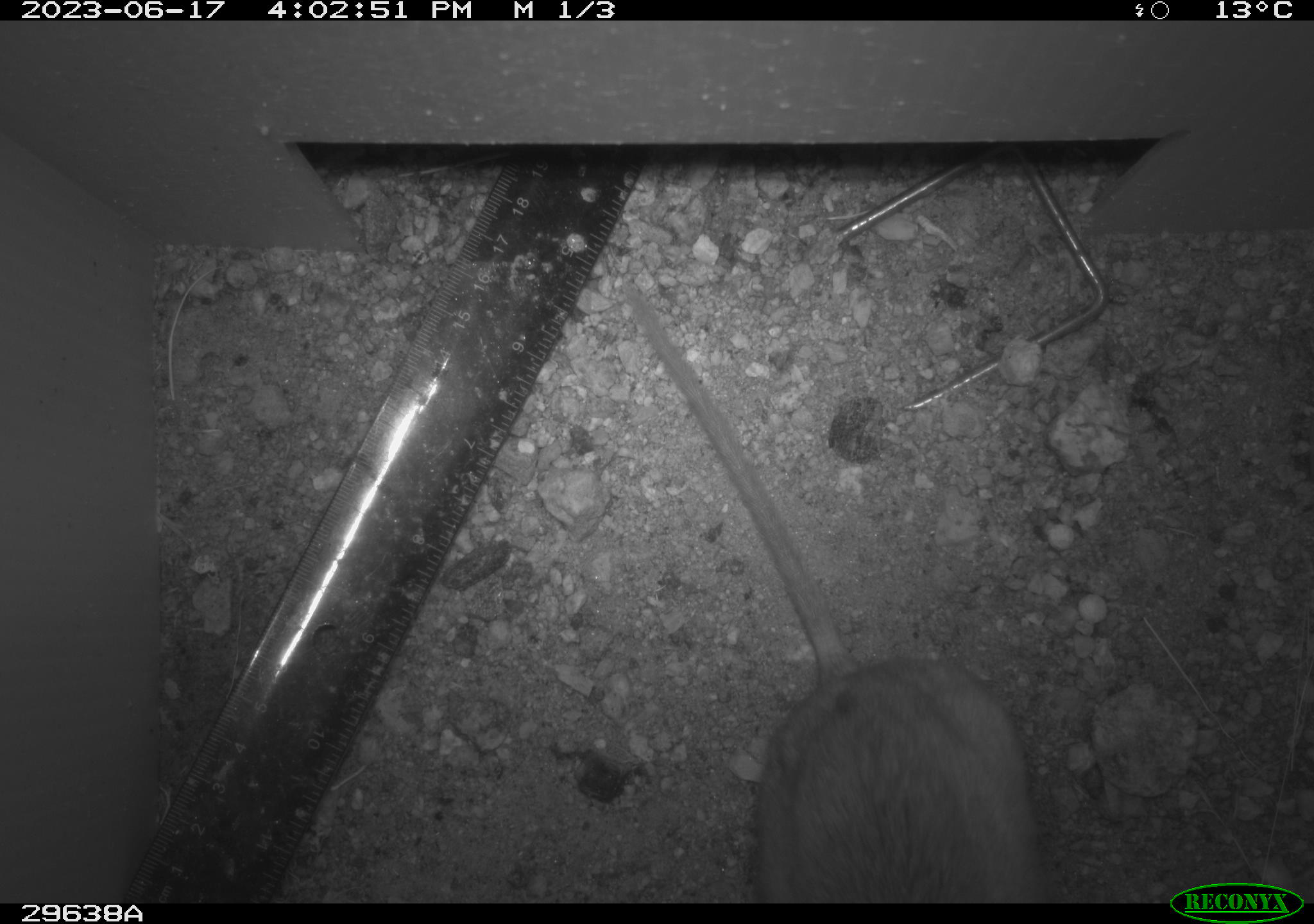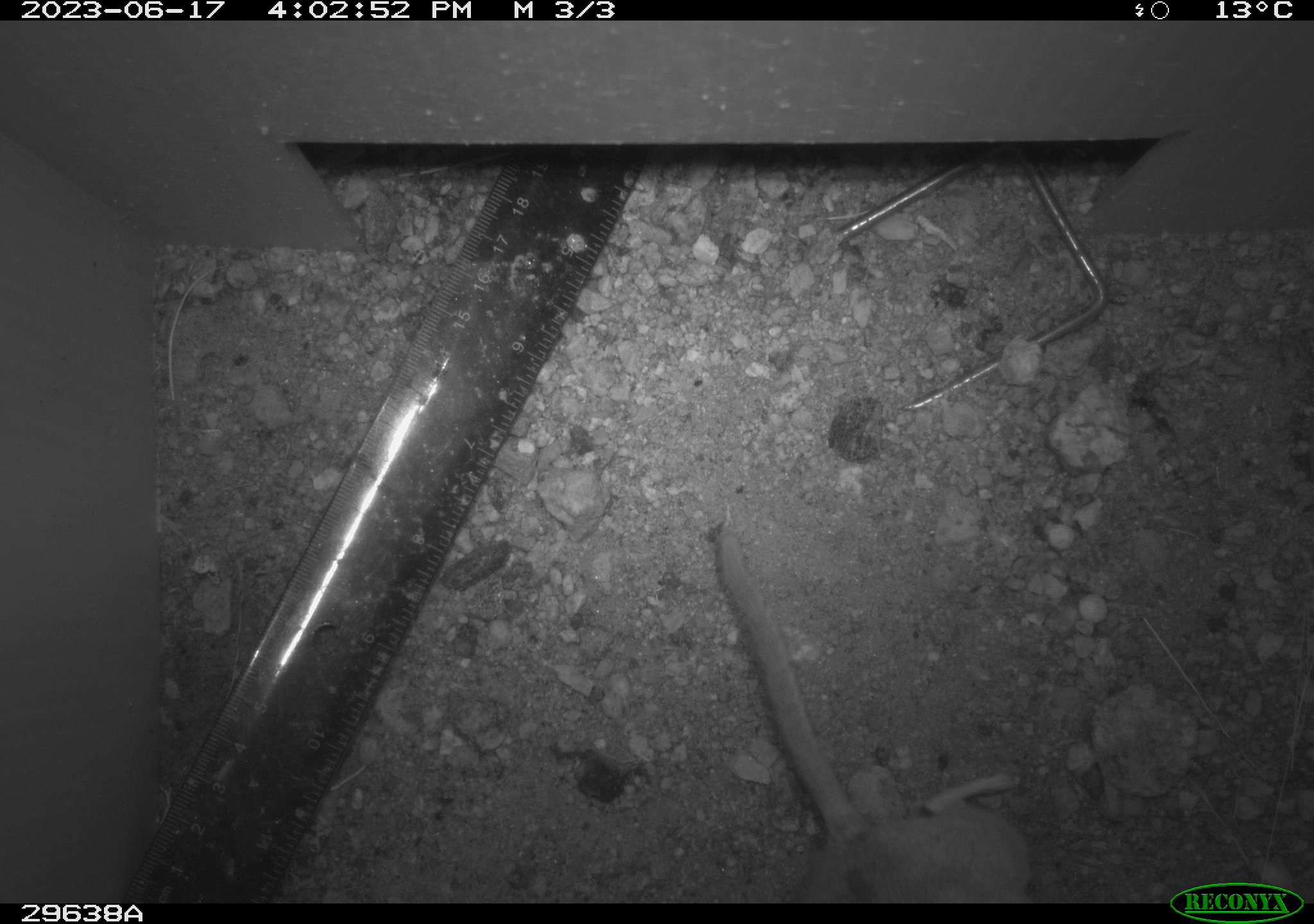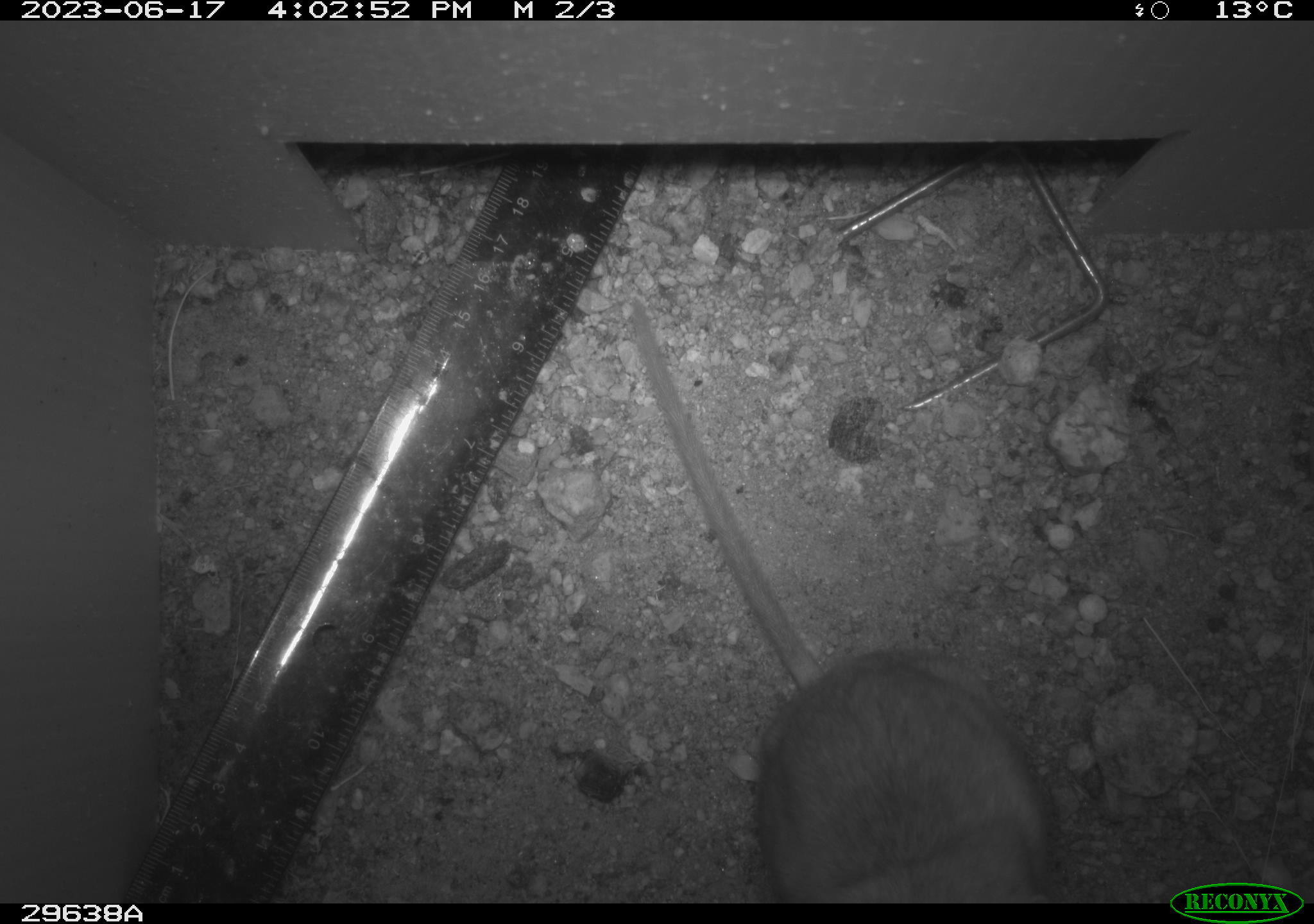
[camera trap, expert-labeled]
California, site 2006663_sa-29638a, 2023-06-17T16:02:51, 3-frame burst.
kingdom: Animalia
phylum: Chordata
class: Mammalia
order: Rodentia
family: Cricetidae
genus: Neotoma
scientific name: Neotoma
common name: pack rat or woodrat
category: neotoma species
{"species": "neotoma species (pack rat or woodrat) (Neotoma)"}